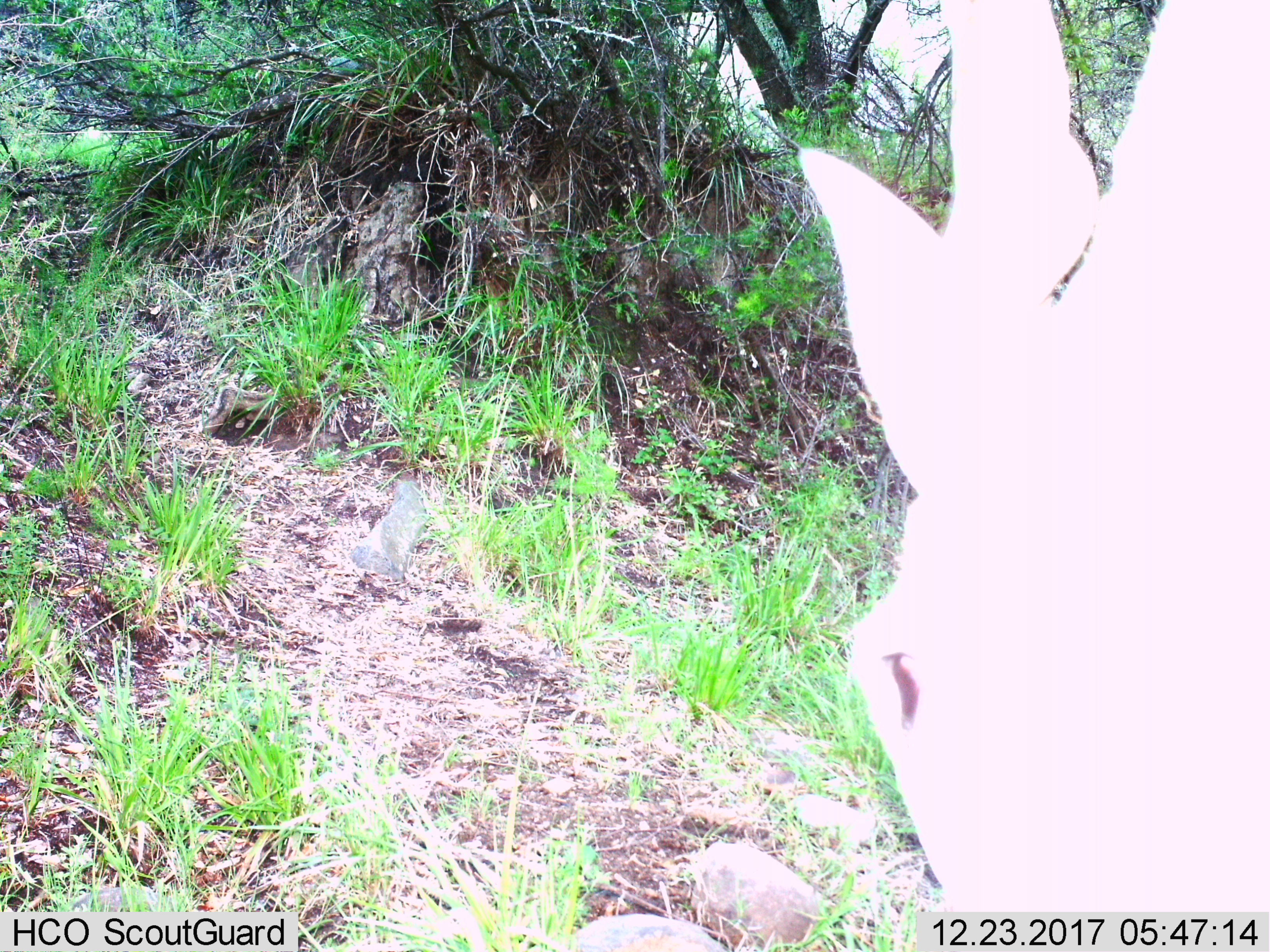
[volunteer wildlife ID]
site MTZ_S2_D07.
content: unidentified animal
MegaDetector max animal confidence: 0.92